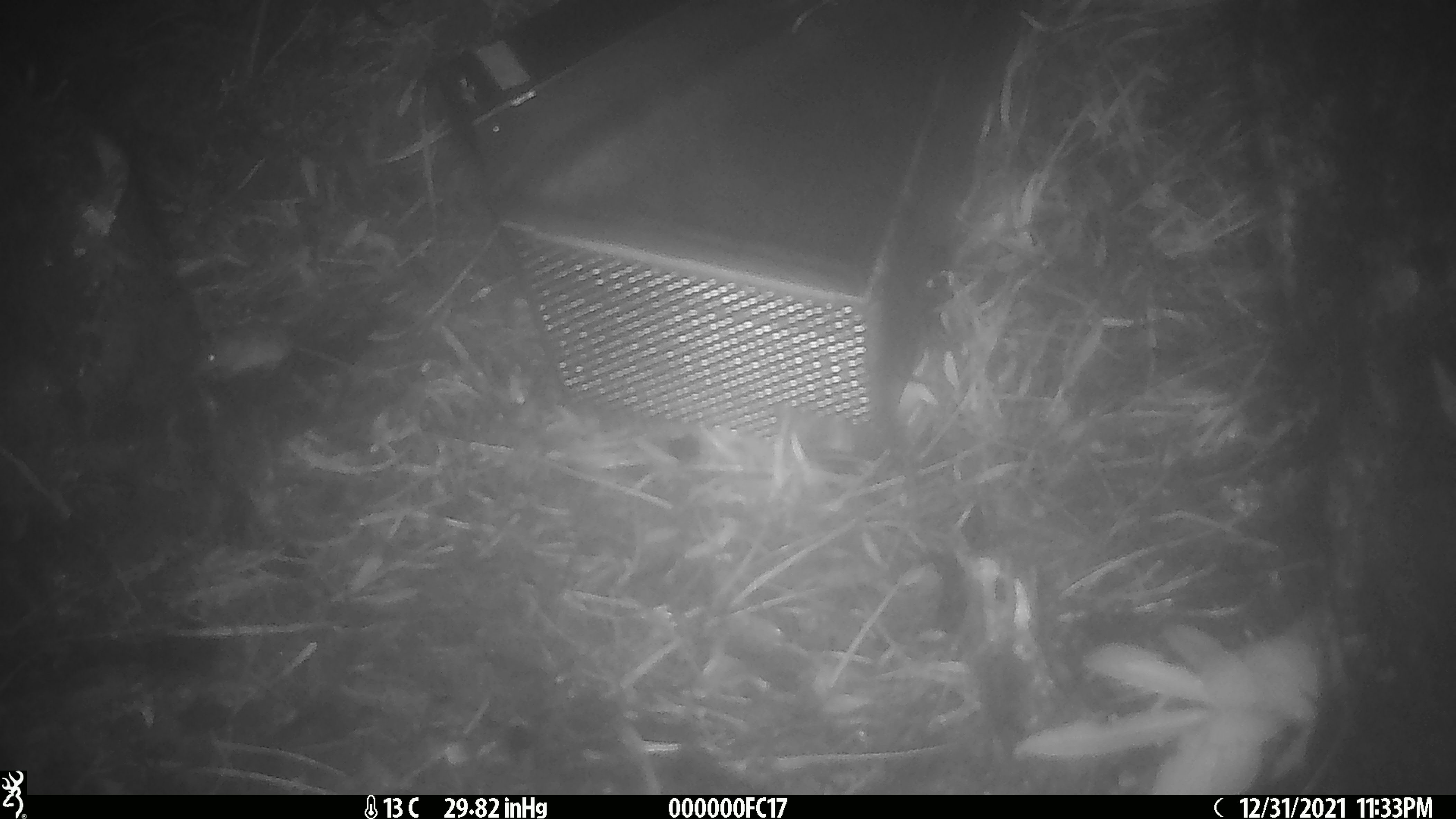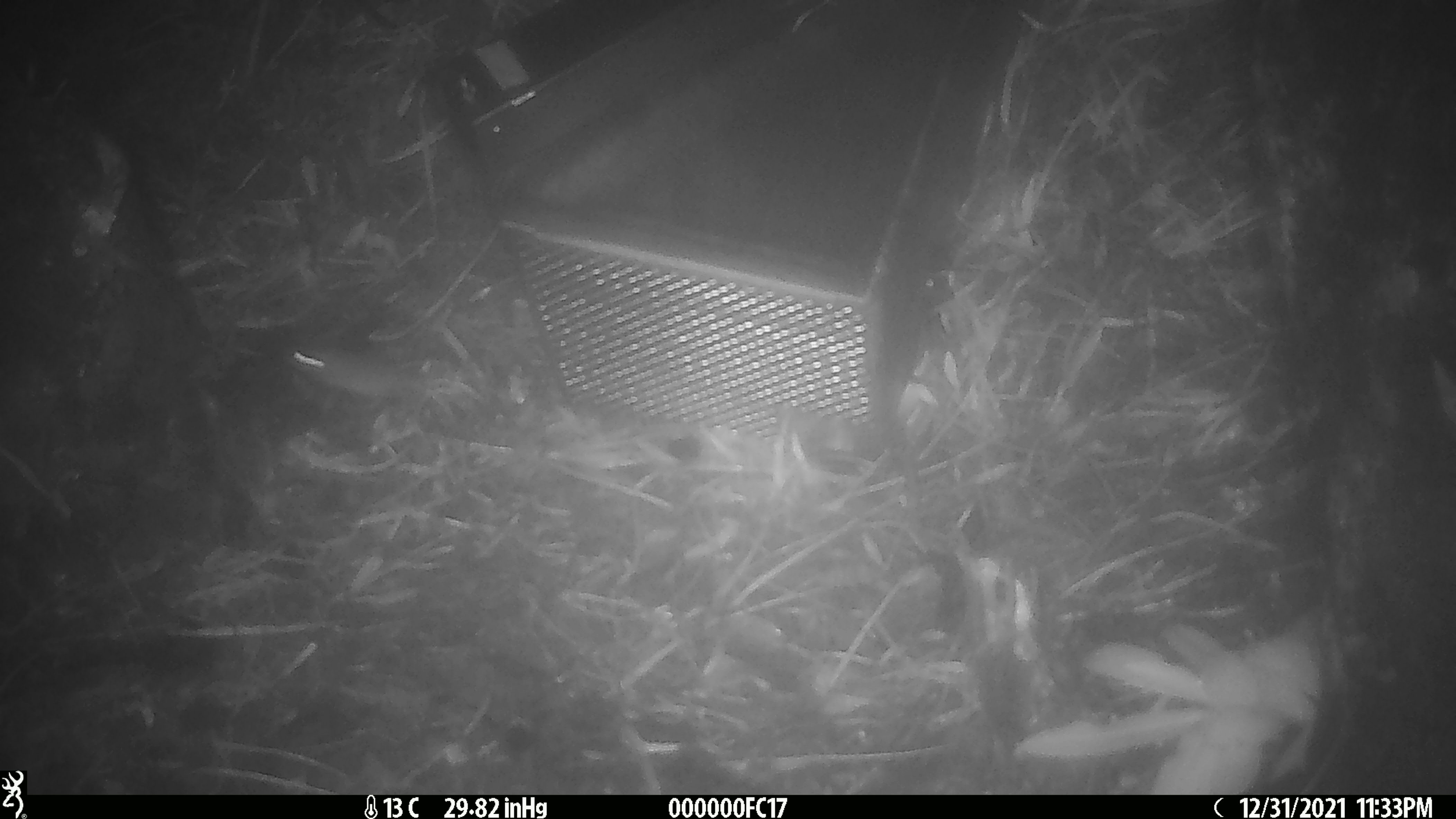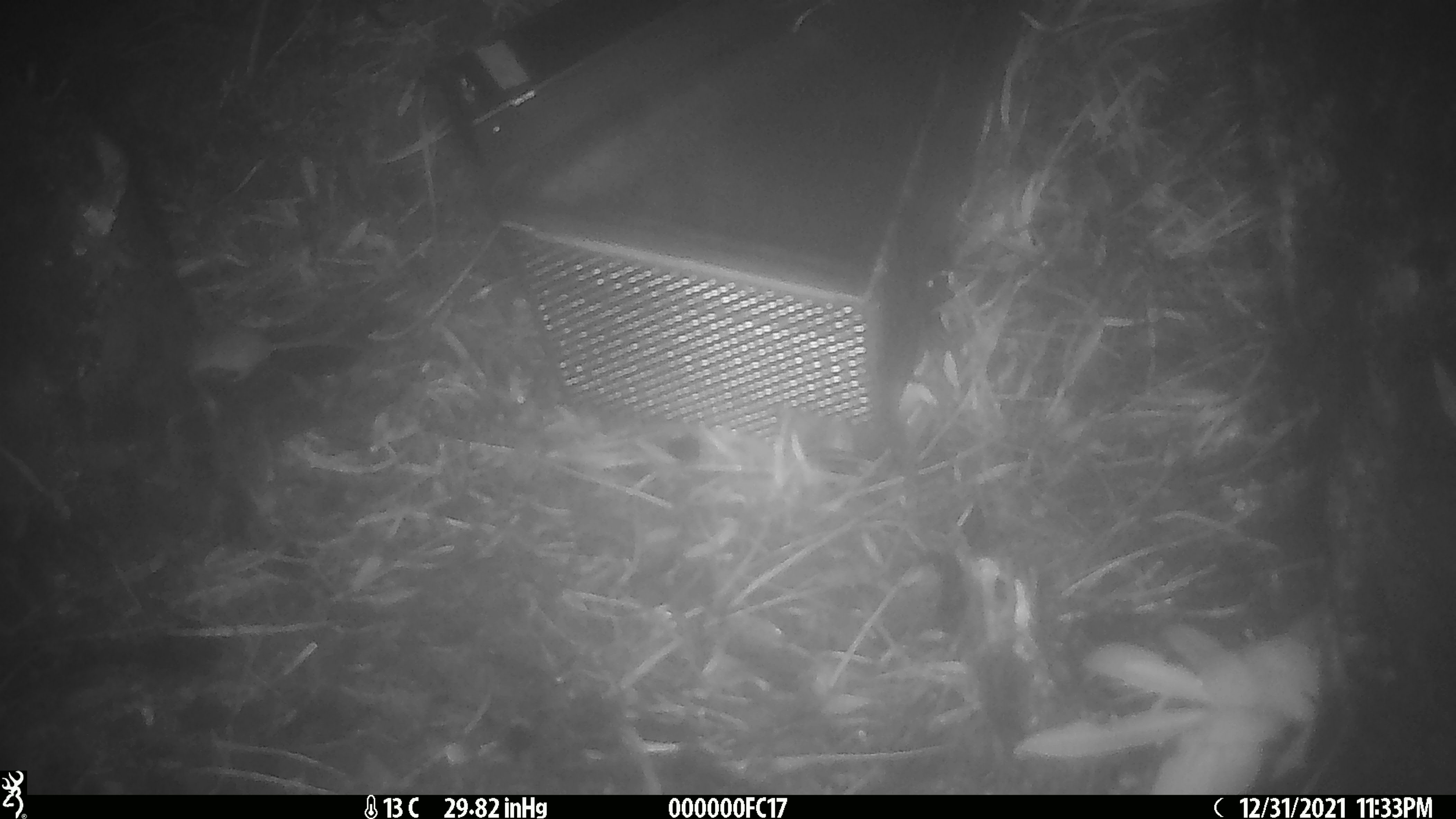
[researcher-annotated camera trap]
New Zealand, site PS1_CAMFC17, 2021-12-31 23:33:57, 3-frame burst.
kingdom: Animalia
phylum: Chordata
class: Mammalia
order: Rodentia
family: Muridae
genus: Mus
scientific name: Mus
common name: mouse